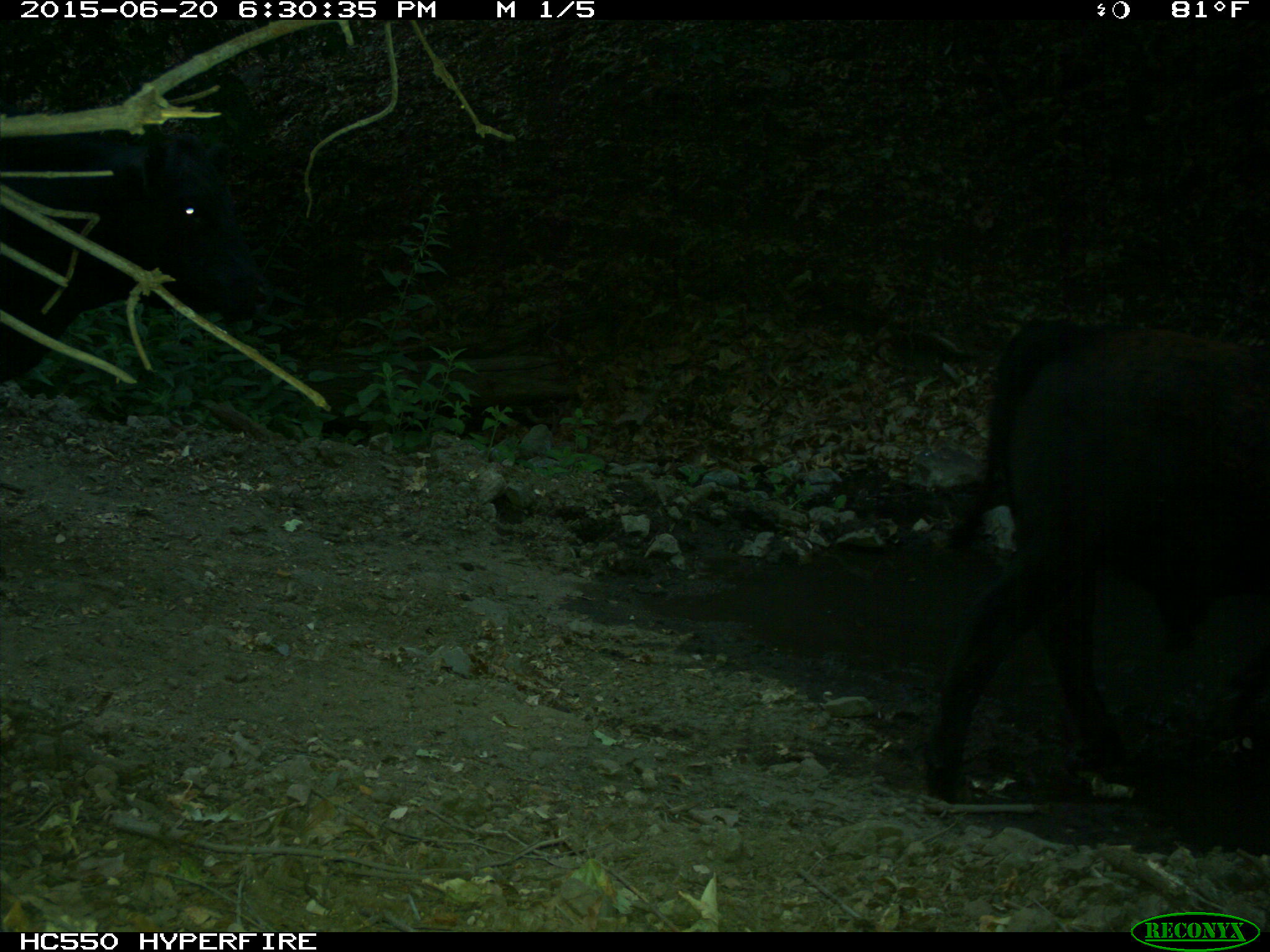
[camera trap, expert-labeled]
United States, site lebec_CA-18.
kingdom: Animalia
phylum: Chordata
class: Mammalia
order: Artiodactyla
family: Bovidae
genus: Bos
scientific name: Bos taurus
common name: domestic cow